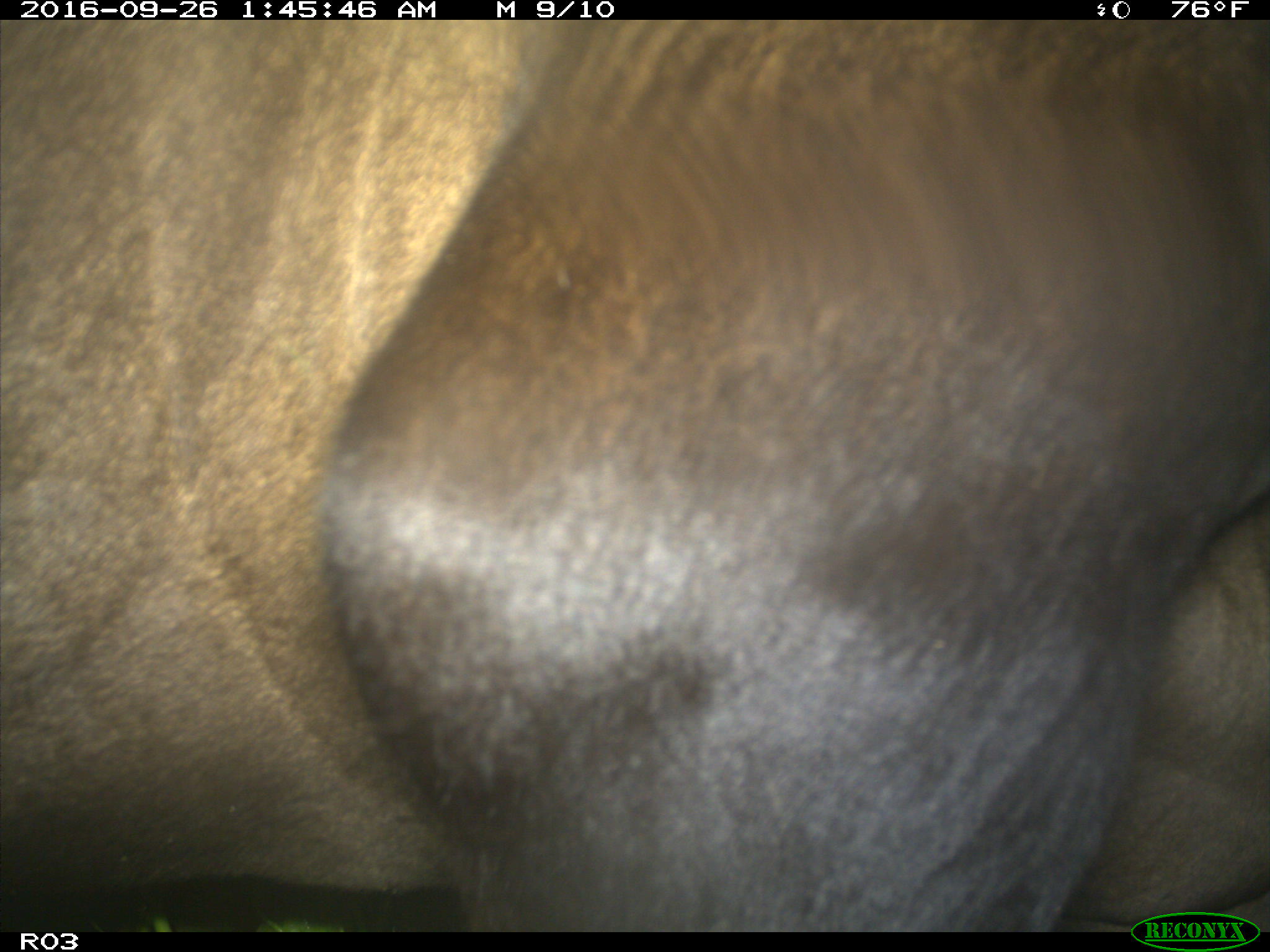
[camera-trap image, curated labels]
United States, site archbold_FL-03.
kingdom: Animalia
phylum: Chordata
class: Mammalia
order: Artiodactyla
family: Bovidae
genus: Bos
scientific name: Bos taurus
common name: domestic cow